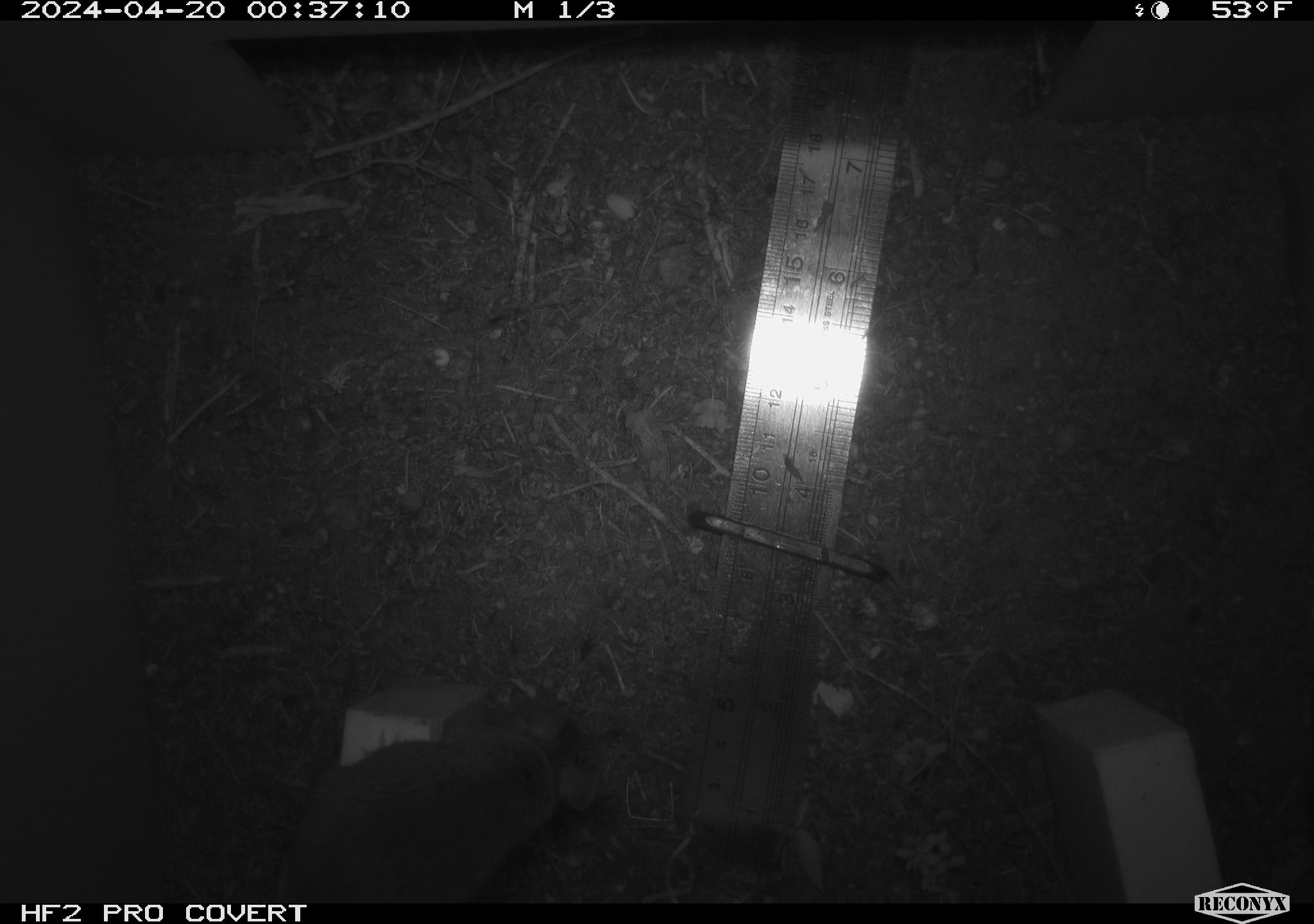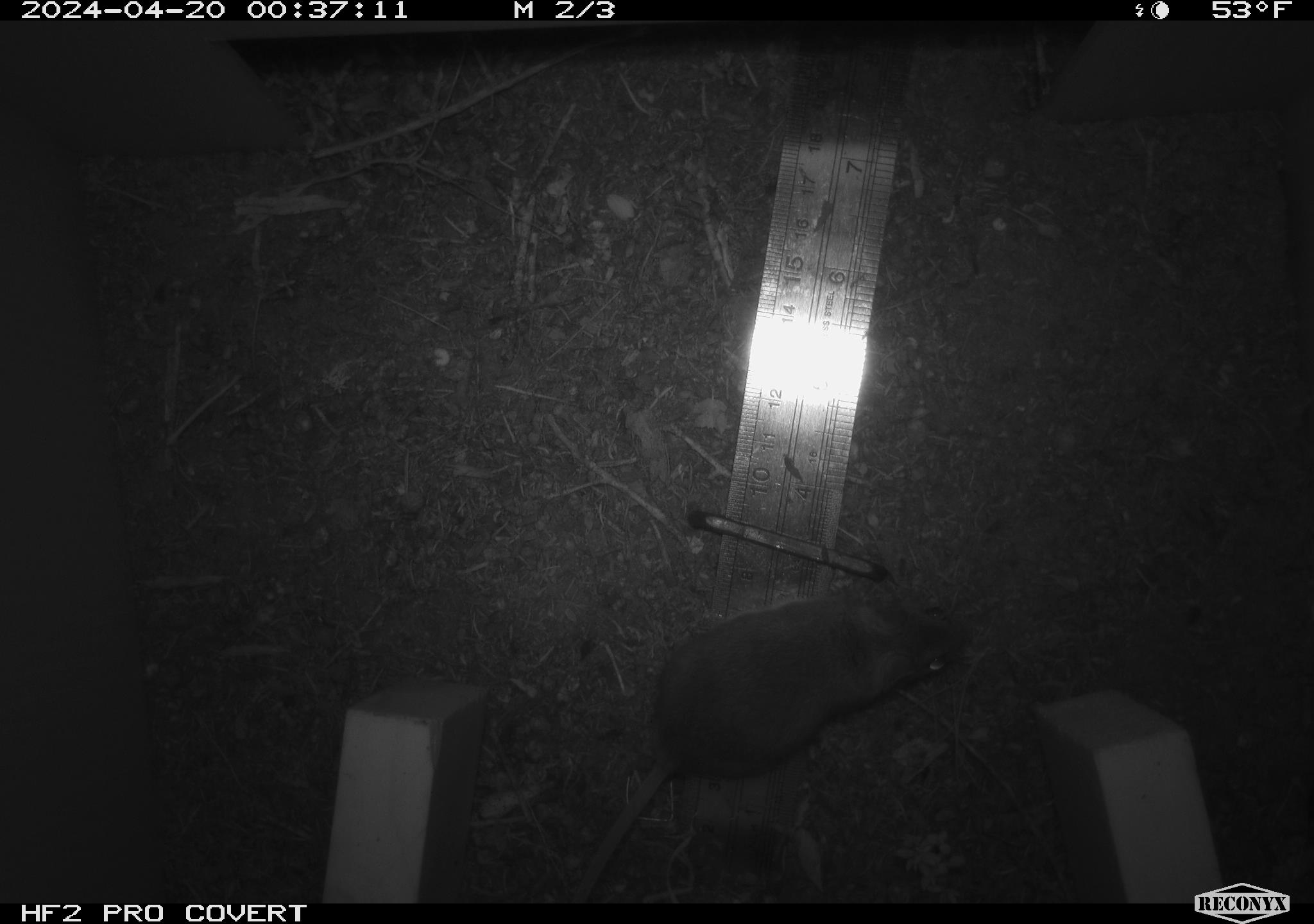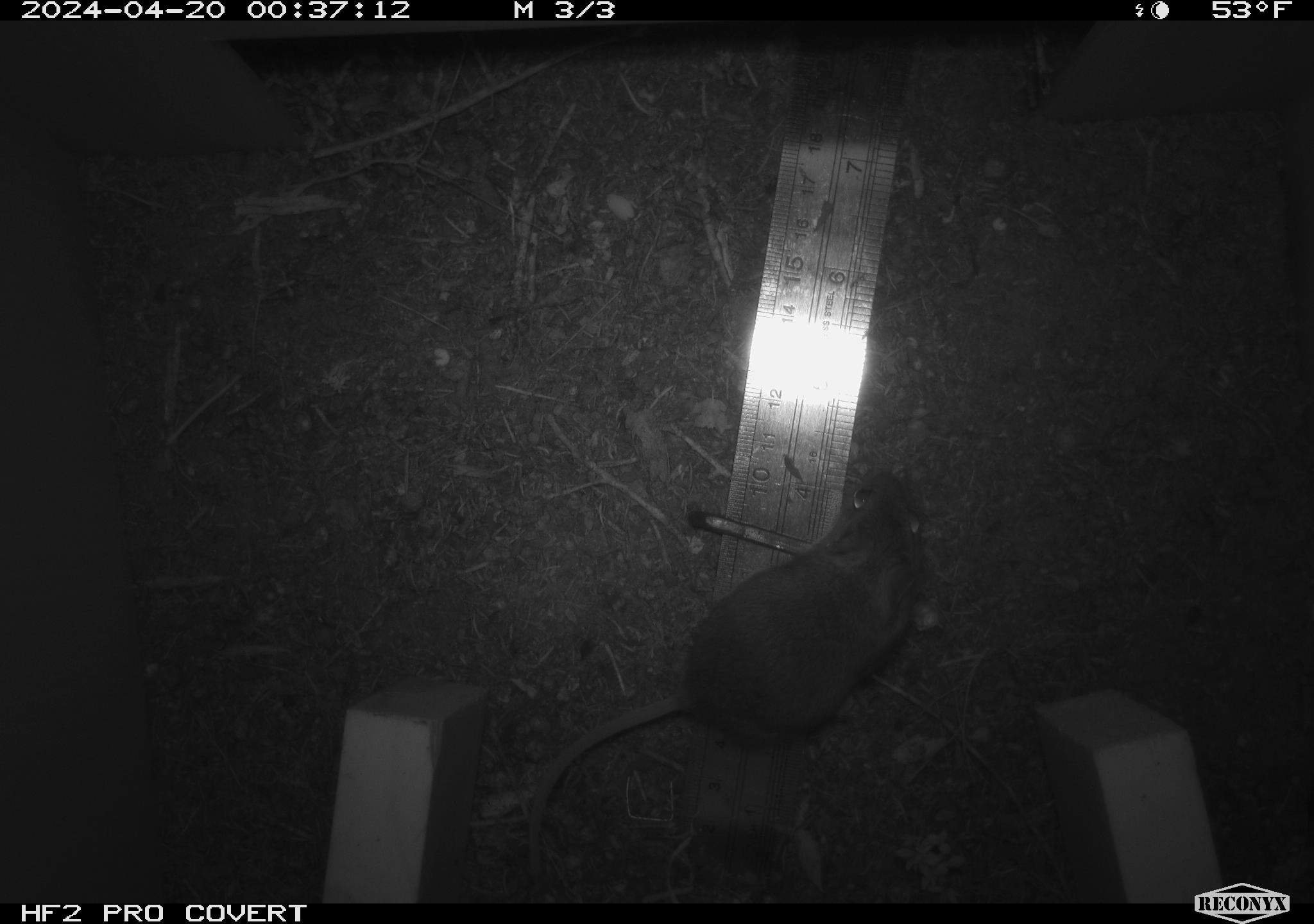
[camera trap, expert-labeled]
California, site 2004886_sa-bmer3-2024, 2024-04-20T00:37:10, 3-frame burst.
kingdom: Animalia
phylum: Chordata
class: Mammalia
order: Rodentia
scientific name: Rodentia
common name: mouse species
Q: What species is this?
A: Mouse species (Rodentia).